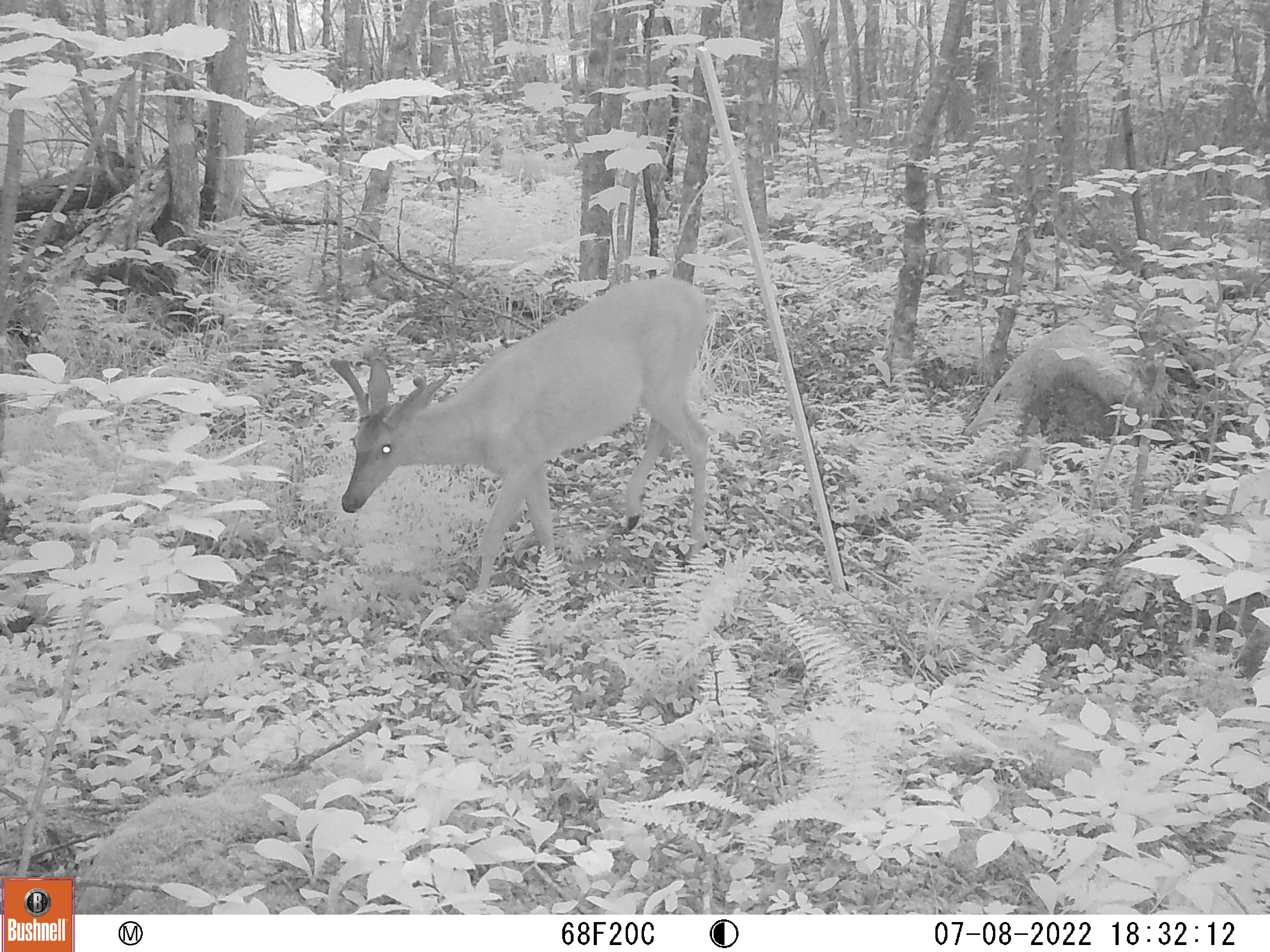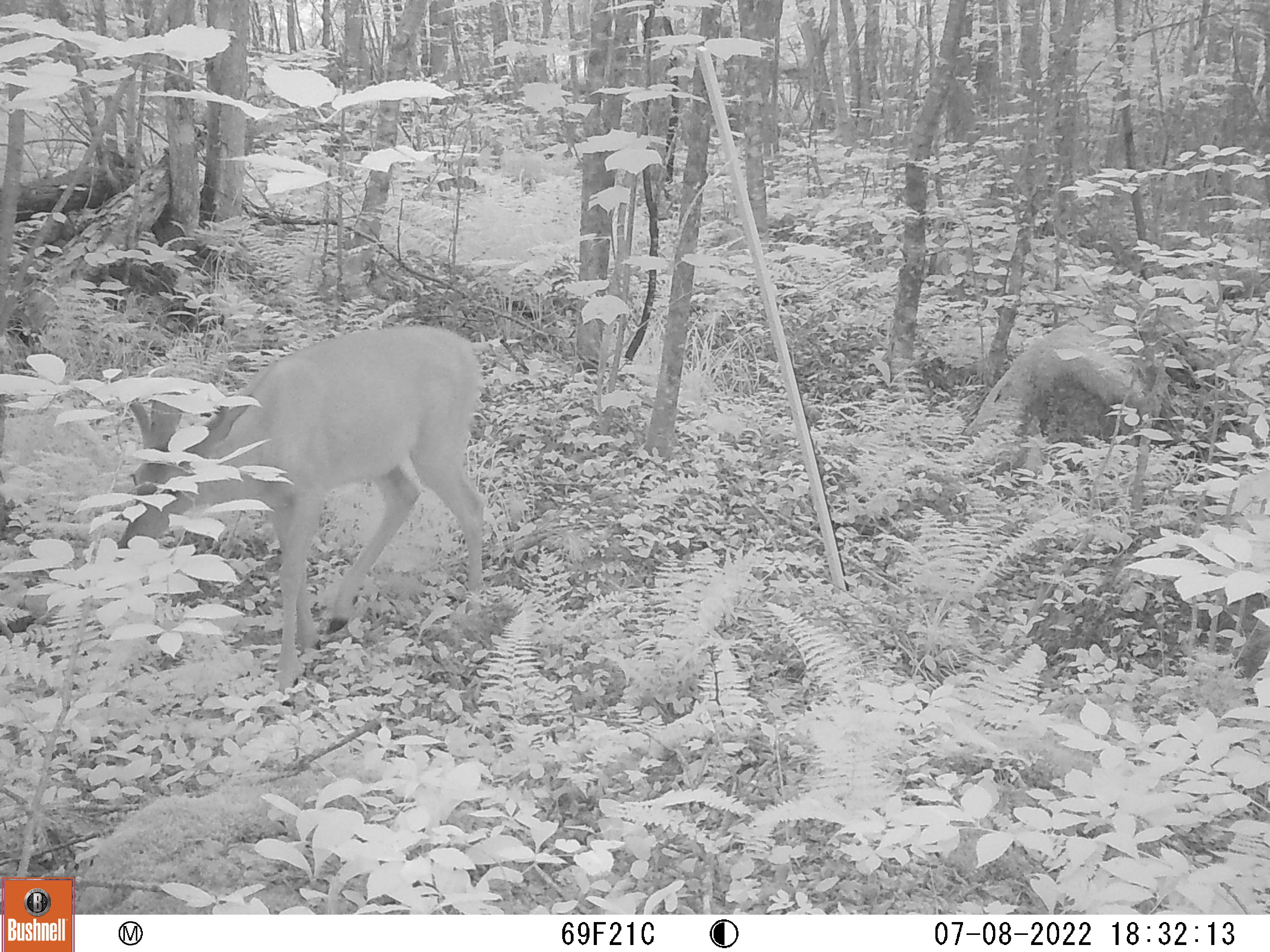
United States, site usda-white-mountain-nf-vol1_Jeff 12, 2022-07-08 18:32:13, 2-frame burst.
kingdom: Animalia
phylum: Chordata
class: Mammalia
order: Artiodactyla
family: Cervidae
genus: Odocoileus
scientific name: Odocoileus virginianus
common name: white-tailed deer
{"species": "white-tailed deer (Odocoileus virginianus)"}